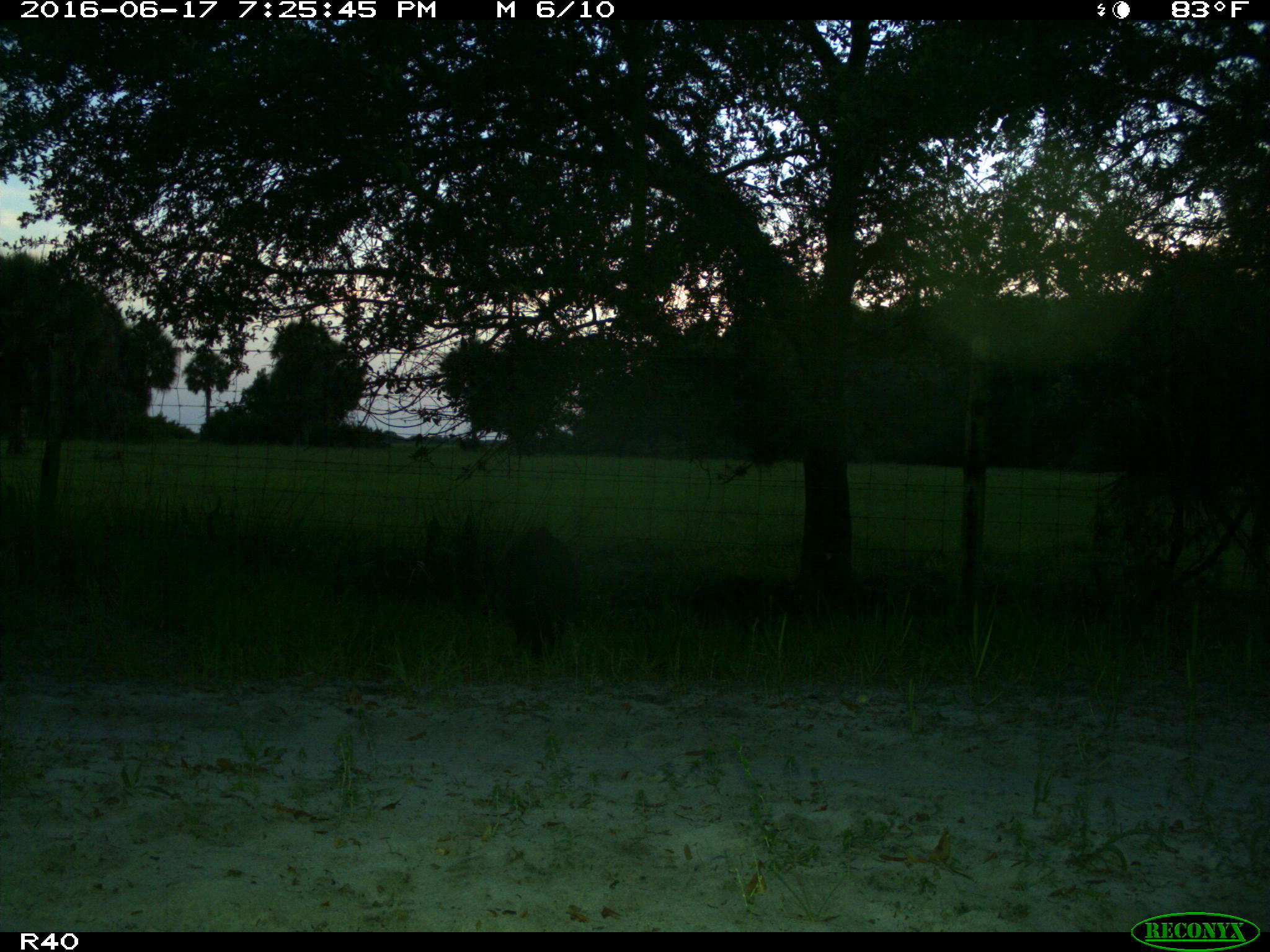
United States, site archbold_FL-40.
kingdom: Animalia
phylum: Chordata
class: Mammalia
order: Artiodactyla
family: Suidae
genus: Sus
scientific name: Sus scrofa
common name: wild boar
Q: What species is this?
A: Sus scrofa (wild boar).